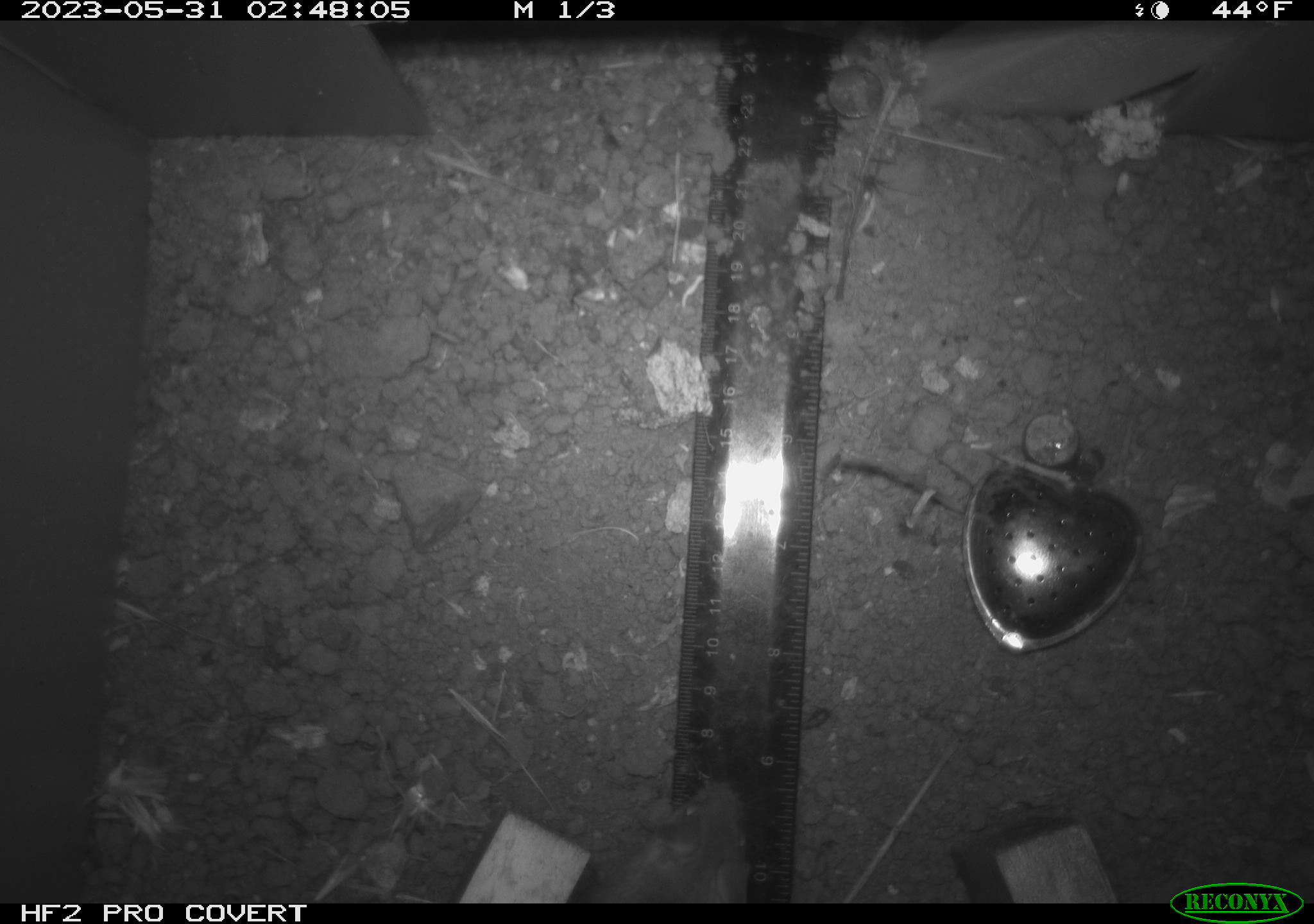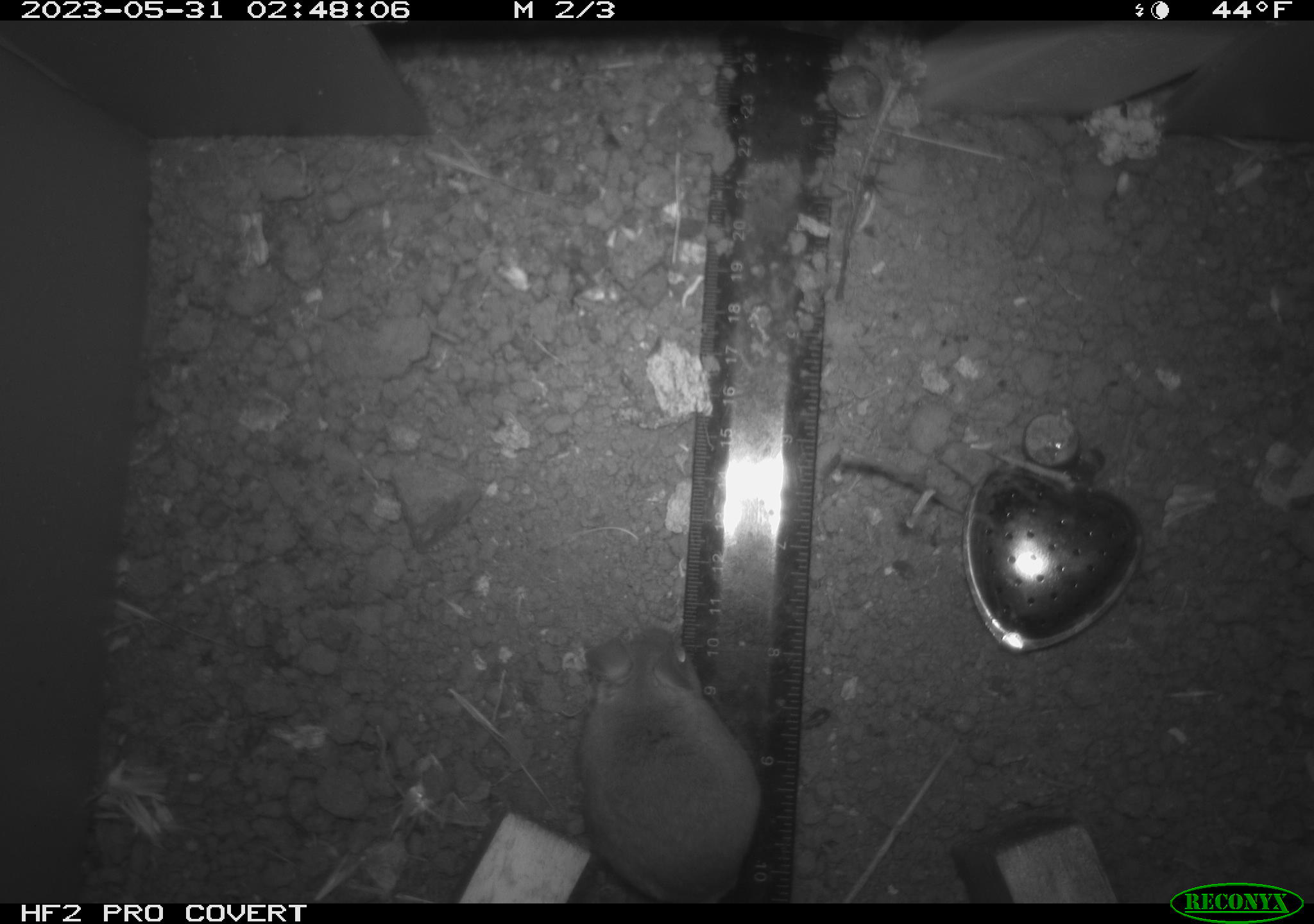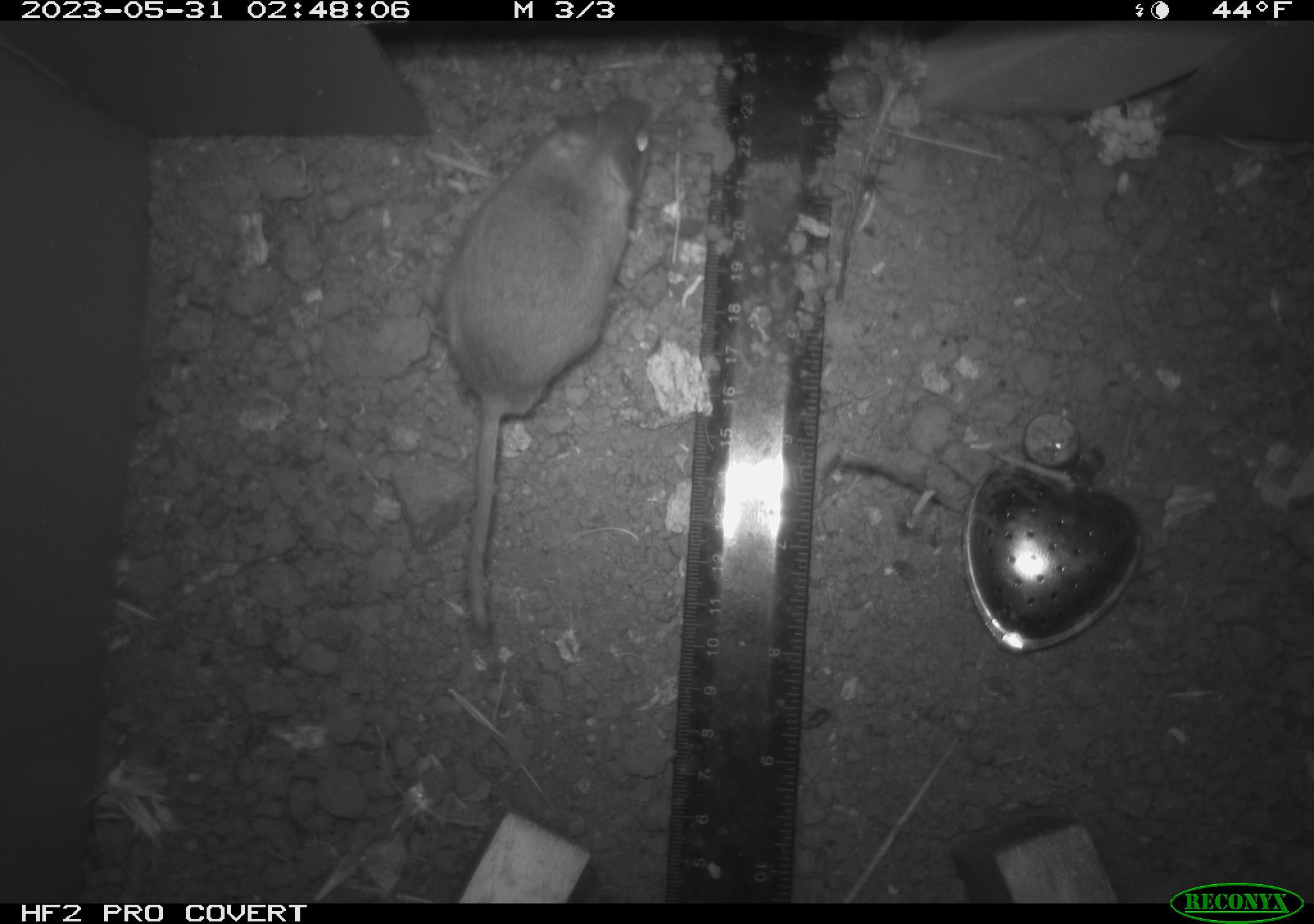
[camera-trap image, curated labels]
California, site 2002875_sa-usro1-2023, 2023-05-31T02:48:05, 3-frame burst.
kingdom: Animalia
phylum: Chordata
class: Mammalia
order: Rodentia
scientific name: Rodentia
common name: mouse species